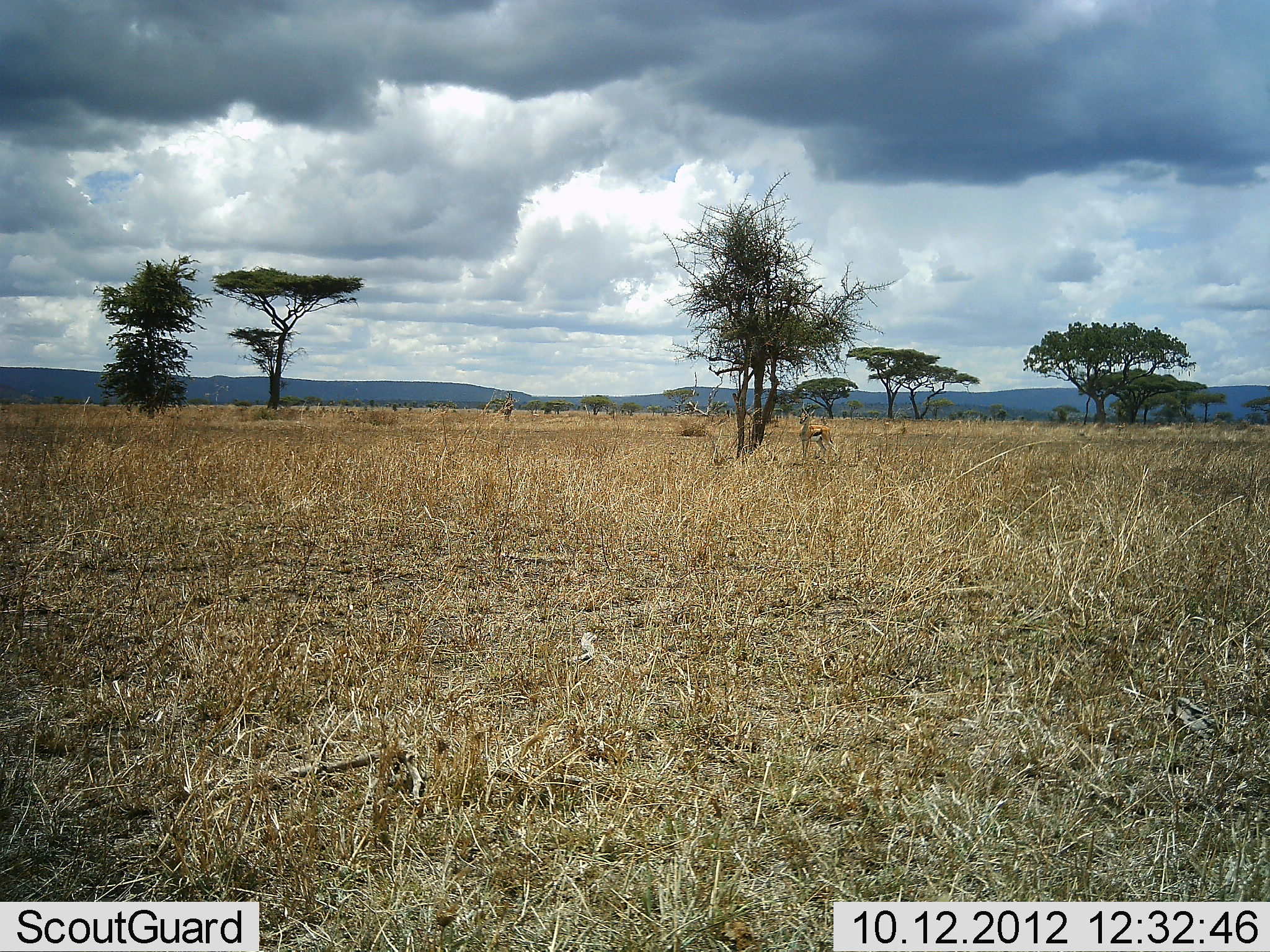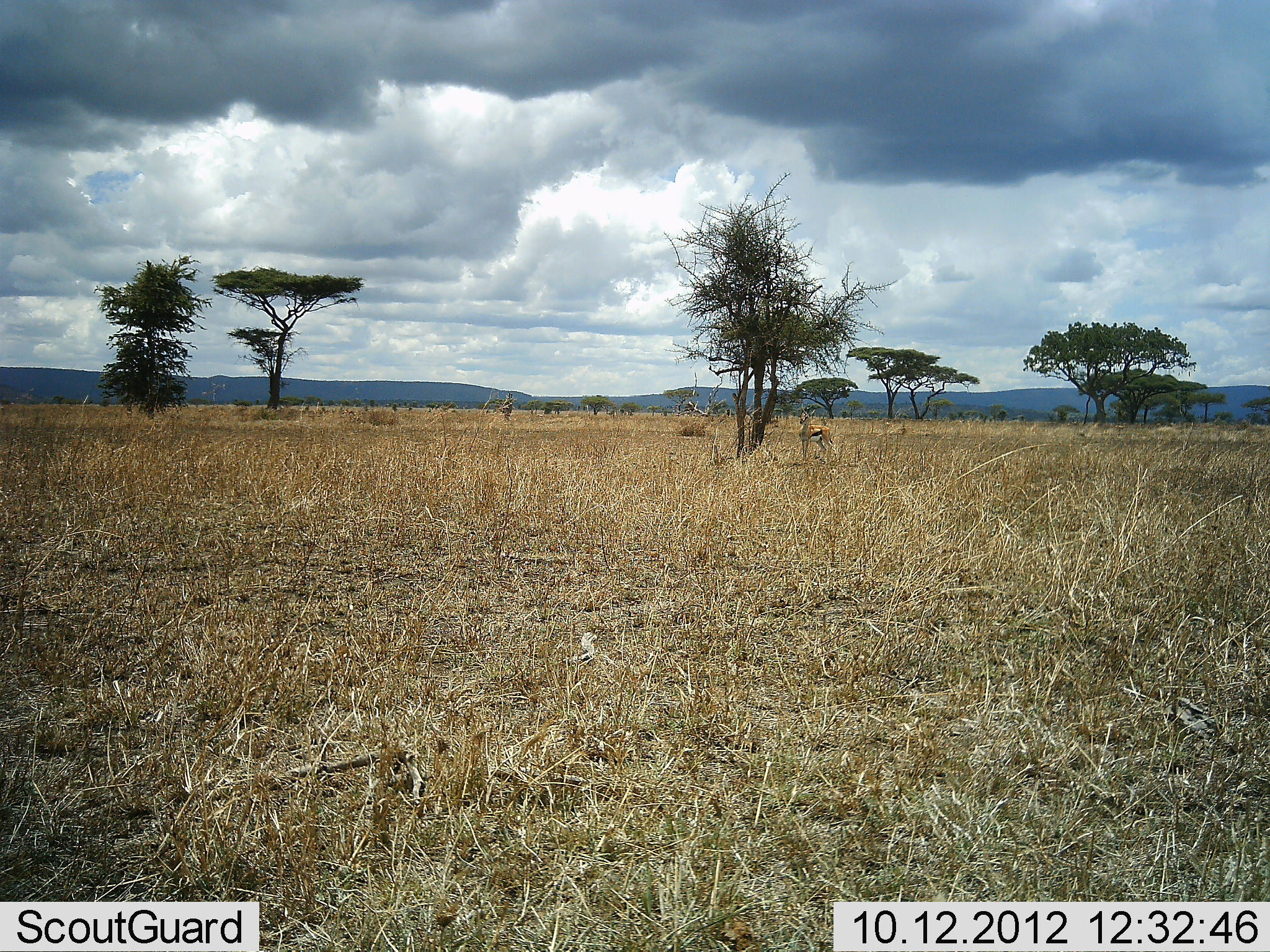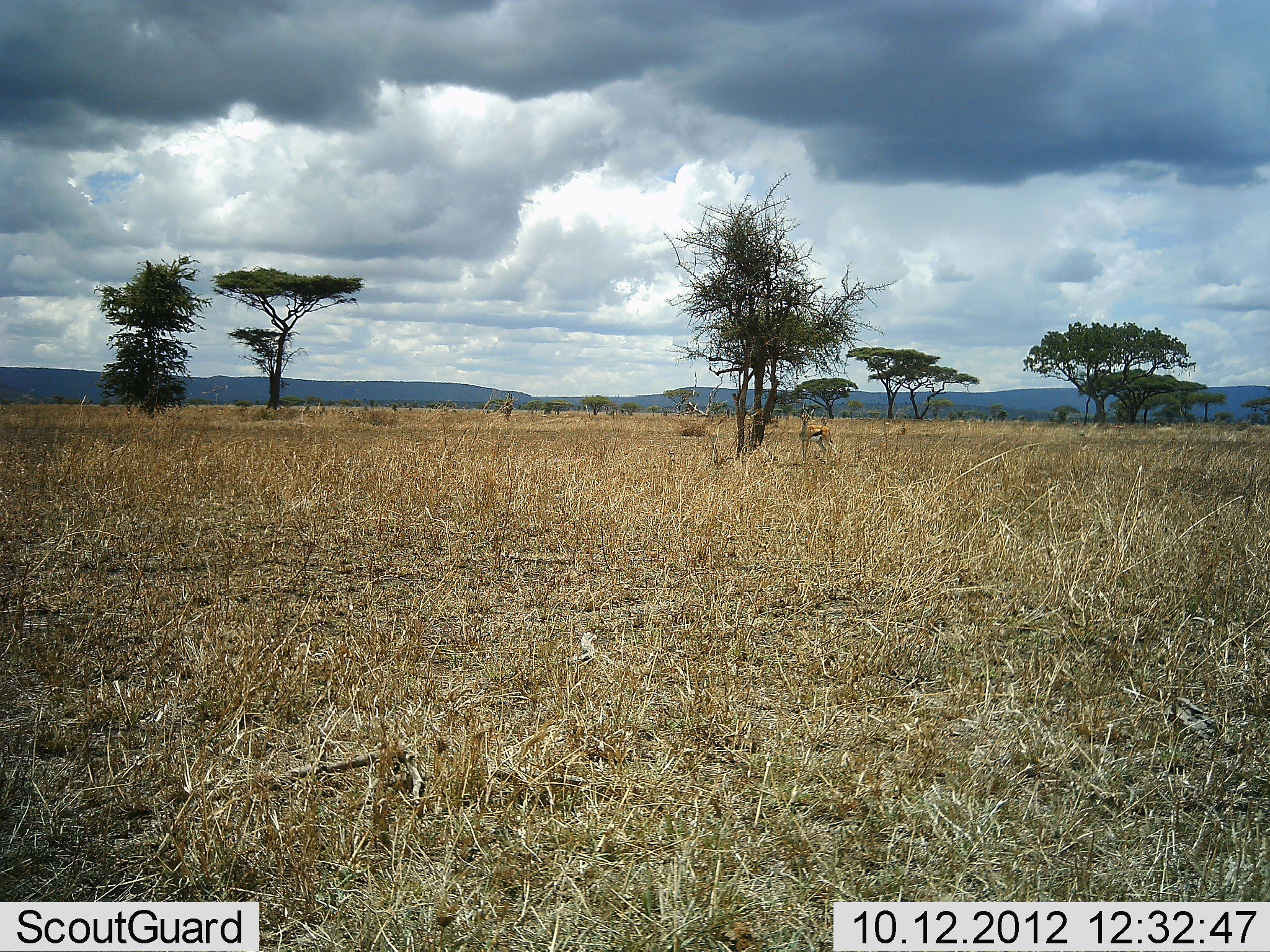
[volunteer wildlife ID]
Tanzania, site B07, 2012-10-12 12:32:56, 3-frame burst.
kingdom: Animalia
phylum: Chordata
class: Mammalia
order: Artiodactyla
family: Bovidae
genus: Eudorcas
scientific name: Eudorcas thomsonii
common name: thomson's gazelle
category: gazellethomsons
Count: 1.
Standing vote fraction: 100%.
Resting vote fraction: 0%.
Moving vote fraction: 0%.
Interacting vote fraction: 0%.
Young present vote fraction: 0%.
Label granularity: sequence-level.